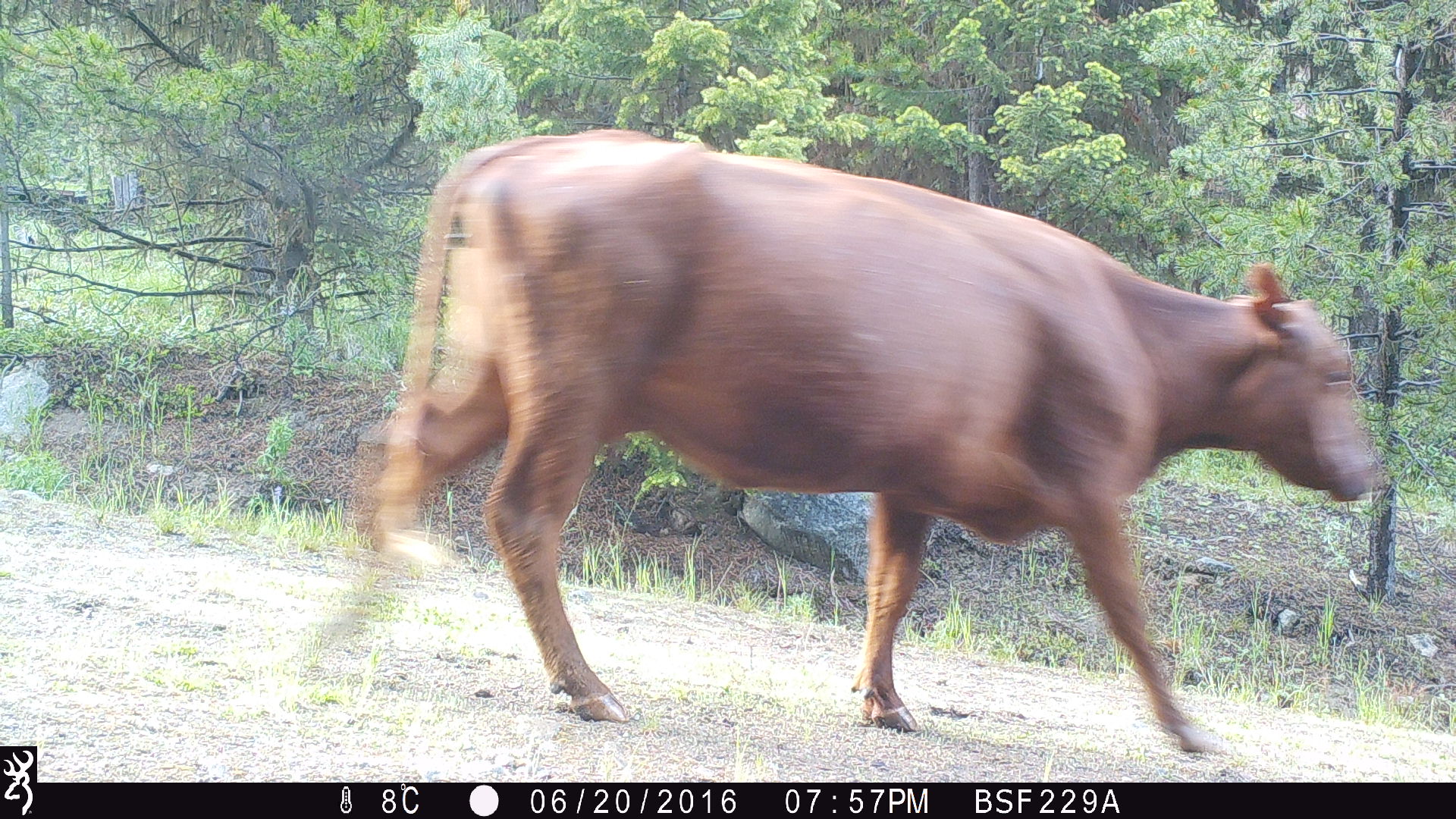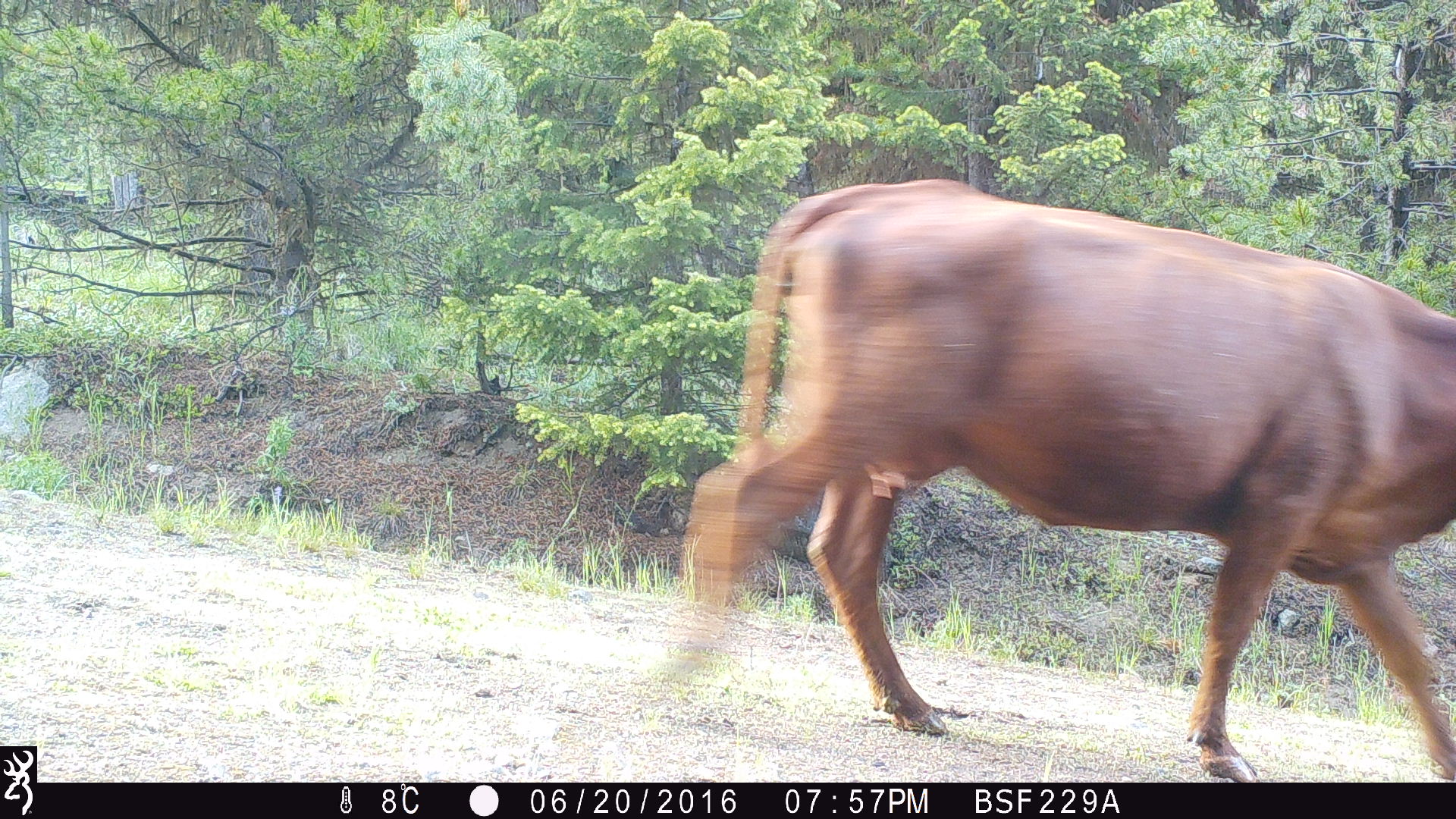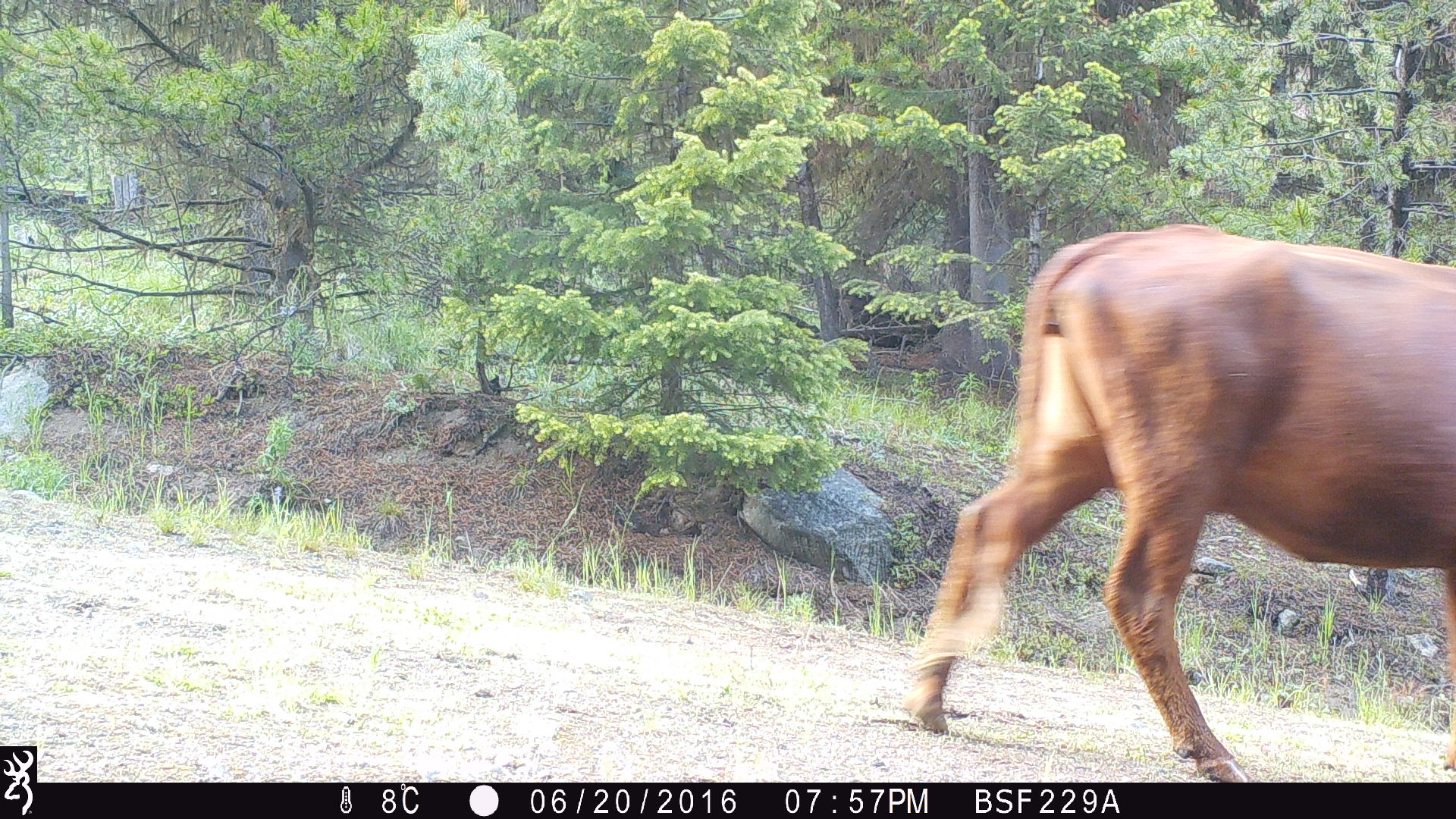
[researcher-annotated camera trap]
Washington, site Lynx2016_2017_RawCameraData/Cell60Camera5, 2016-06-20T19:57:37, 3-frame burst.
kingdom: Animalia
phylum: Chordata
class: Mammalia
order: Artiodactyla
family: Bovidae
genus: Bos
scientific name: Bos taurus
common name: domestic cattle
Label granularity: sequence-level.